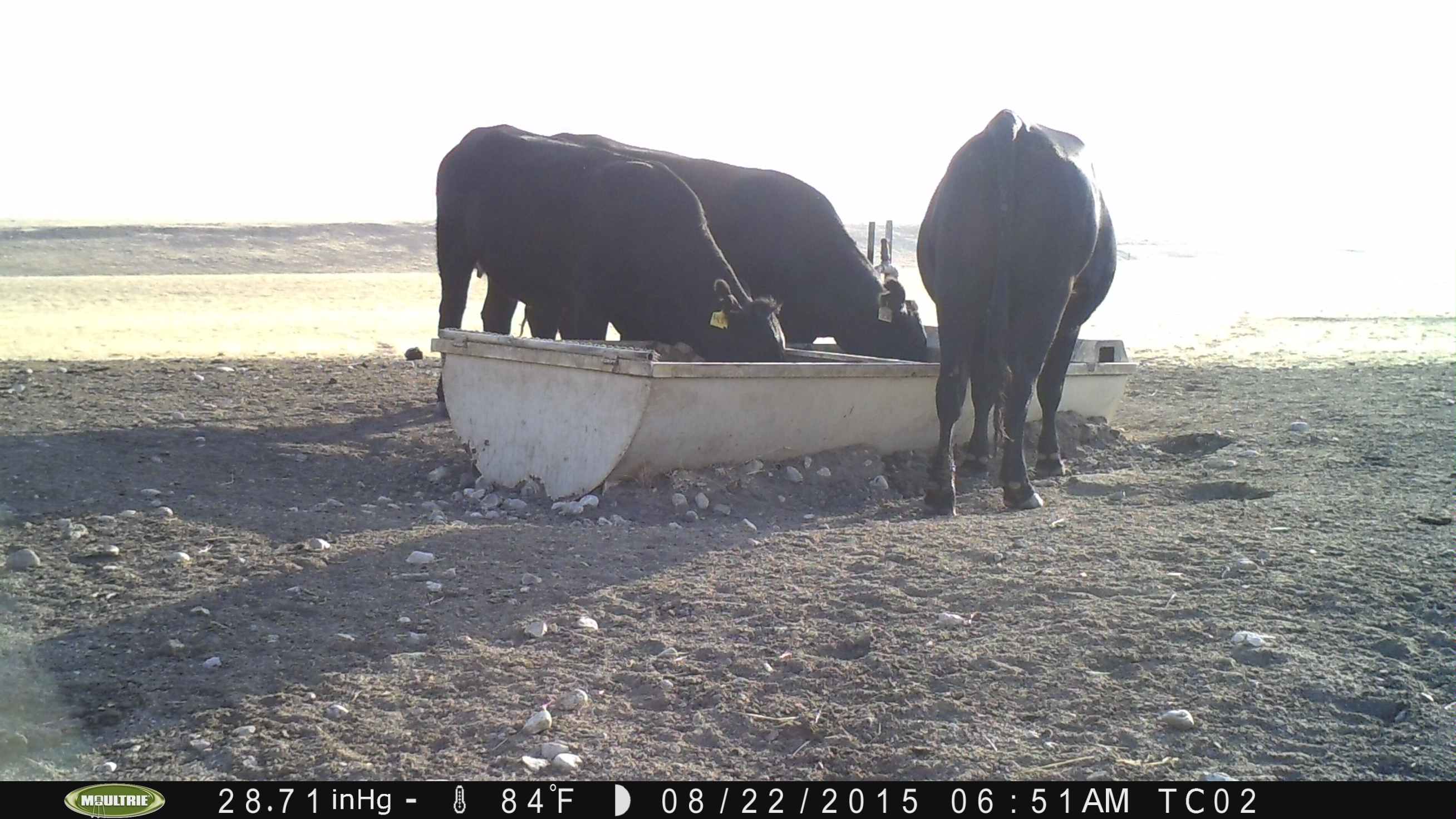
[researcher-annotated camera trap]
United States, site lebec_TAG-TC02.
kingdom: Animalia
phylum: Chordata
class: Mammalia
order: Artiodactyla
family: Bovidae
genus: Bos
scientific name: Bos taurus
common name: domestic cow